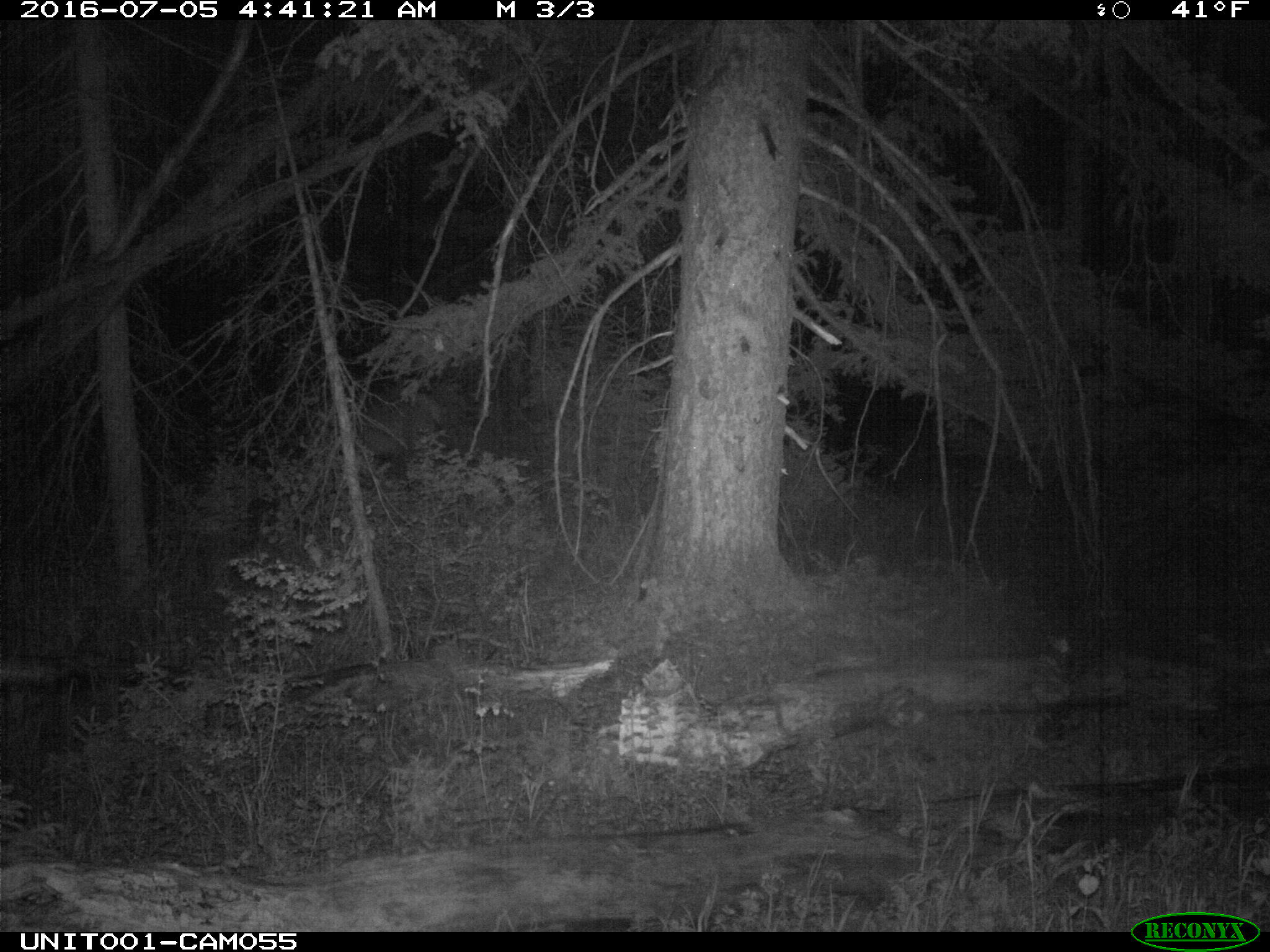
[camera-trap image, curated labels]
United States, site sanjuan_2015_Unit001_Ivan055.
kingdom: Animalia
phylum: Chordata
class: Mammalia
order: Artiodactyla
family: Cervidae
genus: Cervus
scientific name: Cervus elaphus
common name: red deer